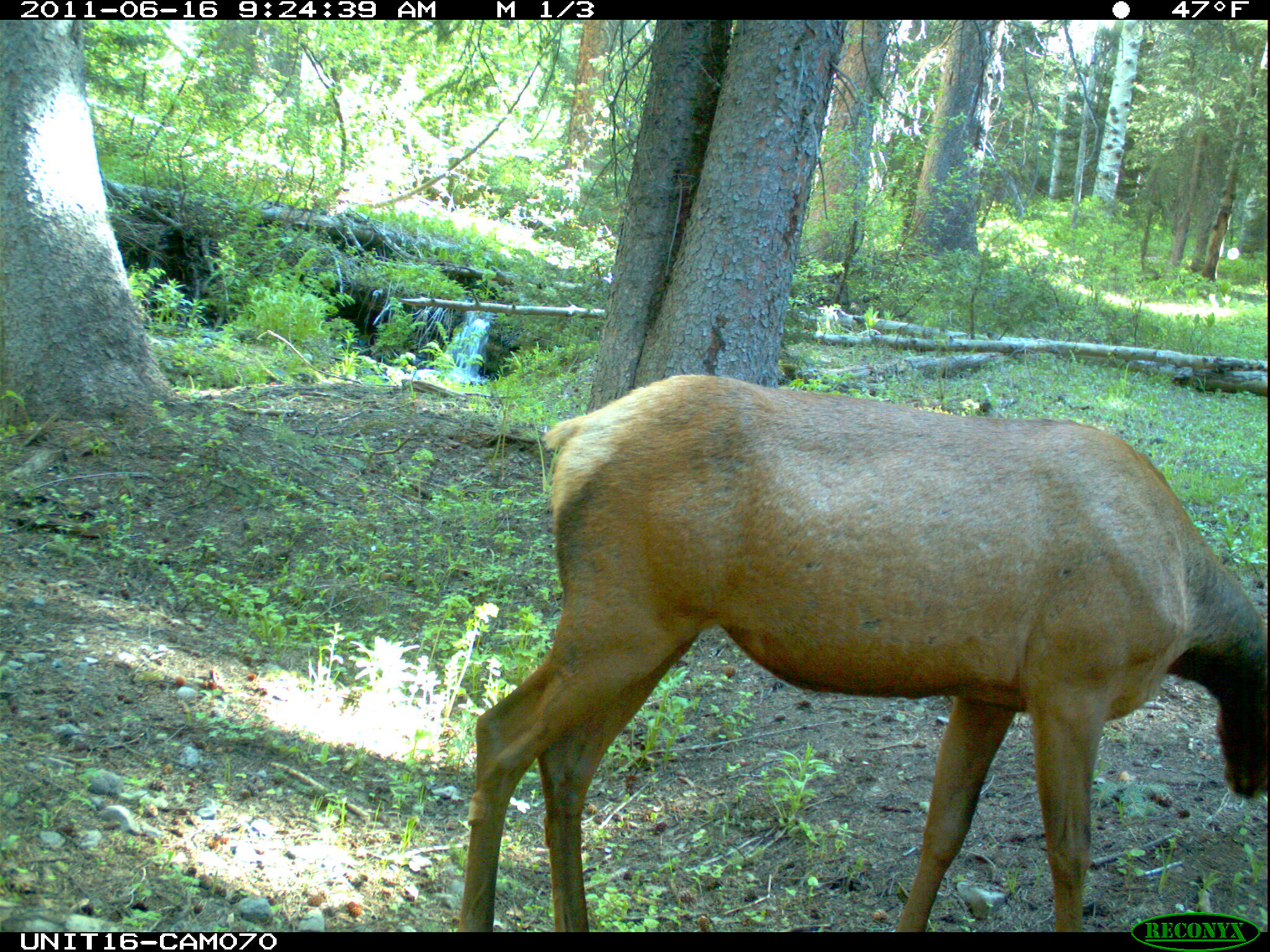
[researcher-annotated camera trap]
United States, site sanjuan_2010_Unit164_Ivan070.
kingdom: Animalia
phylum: Chordata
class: Mammalia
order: Artiodactyla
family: Cervidae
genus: Cervus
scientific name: Cervus elaphus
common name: red deer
Cervus elaphus (red deer).